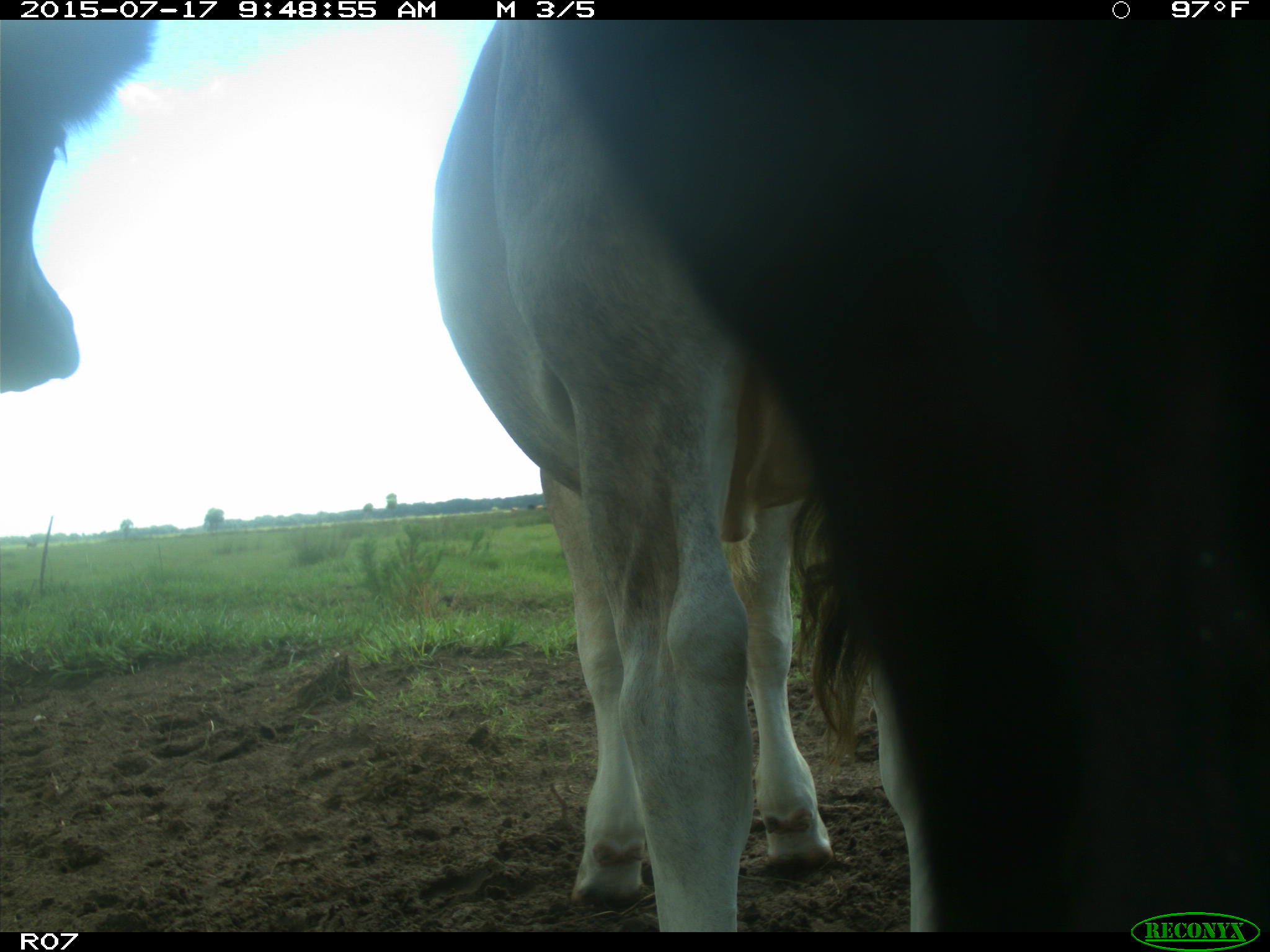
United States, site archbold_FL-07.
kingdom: Animalia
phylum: Chordata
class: Mammalia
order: Artiodactyla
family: Bovidae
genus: Bos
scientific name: Bos taurus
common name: domestic cow